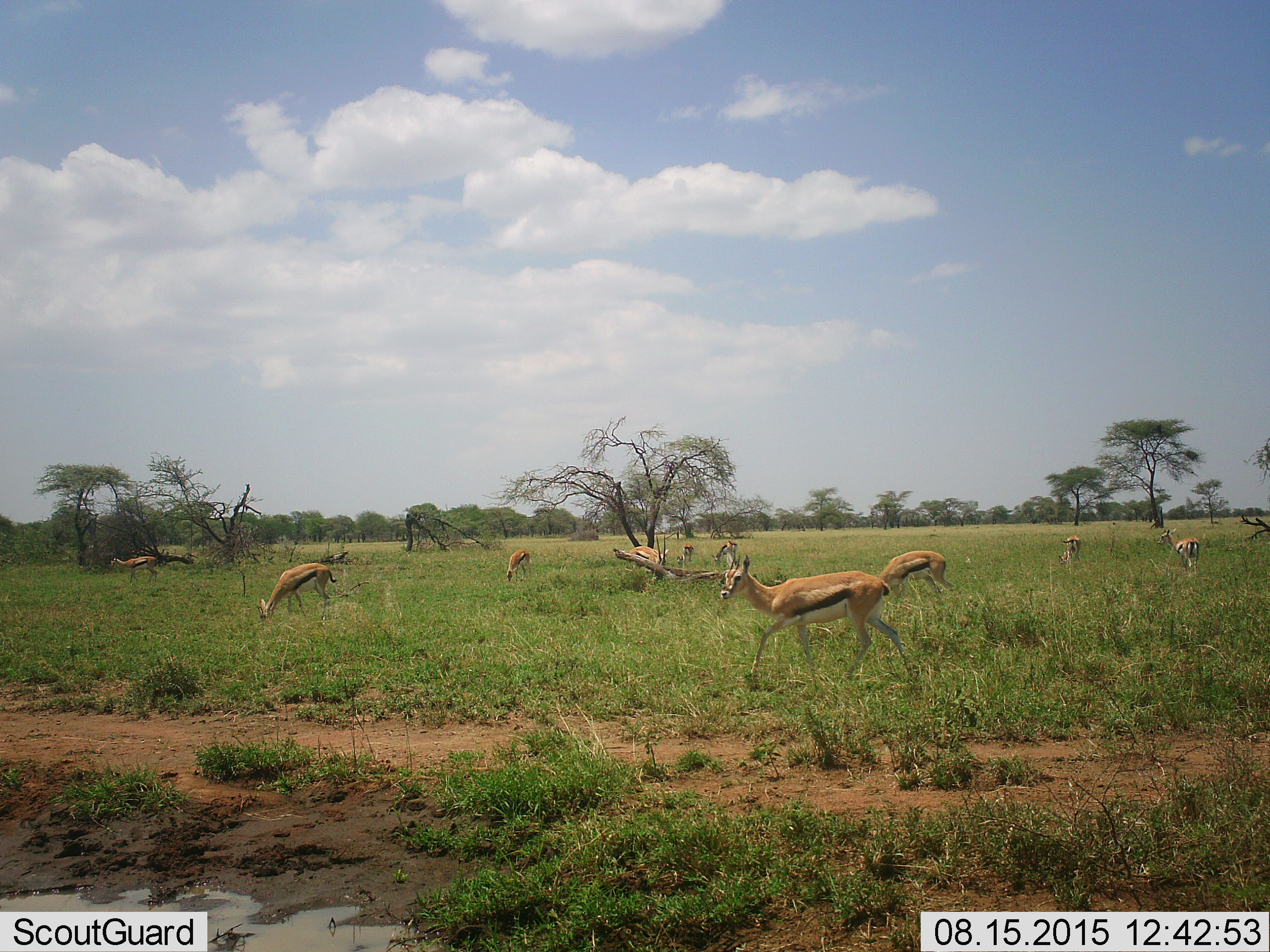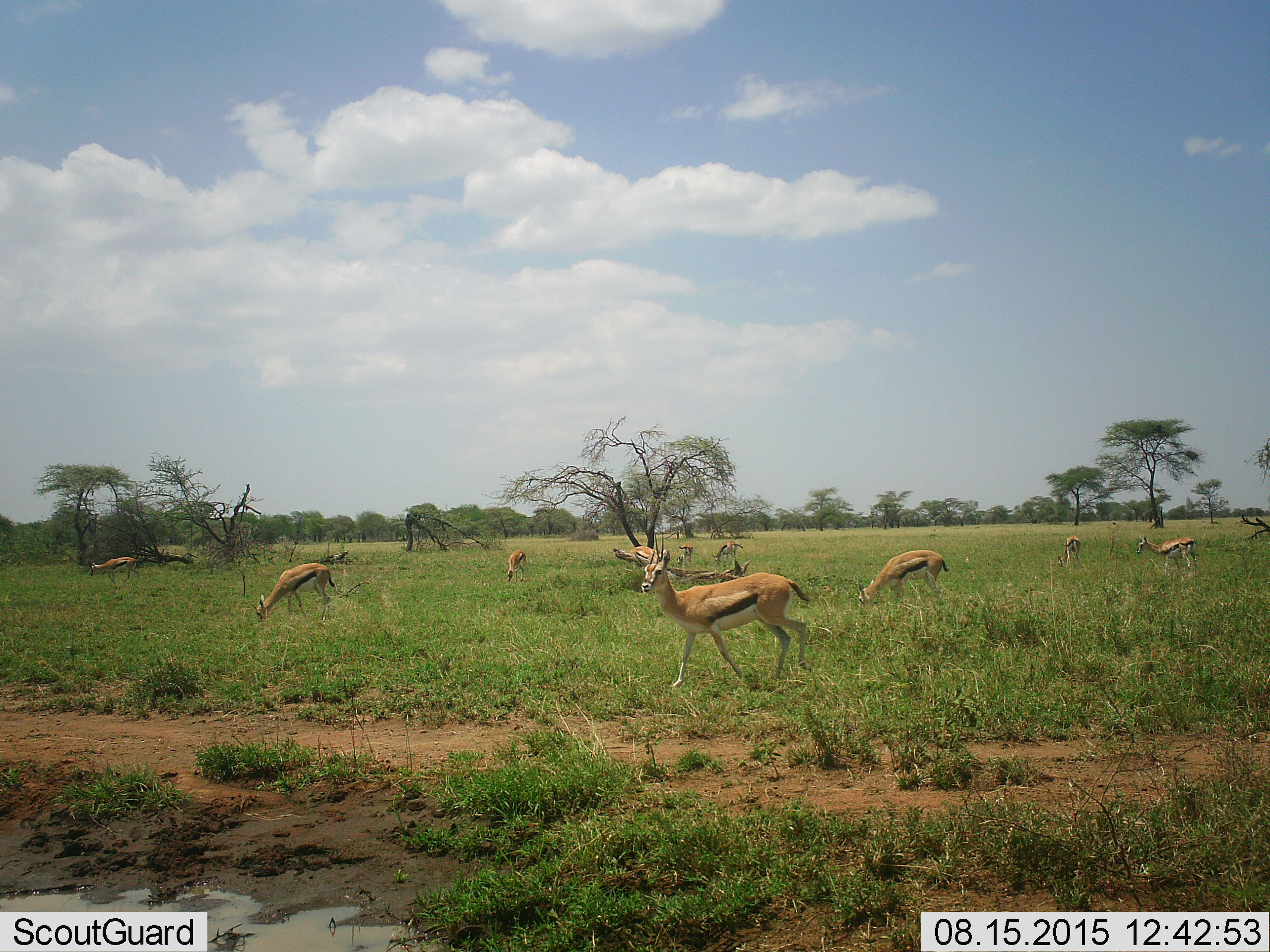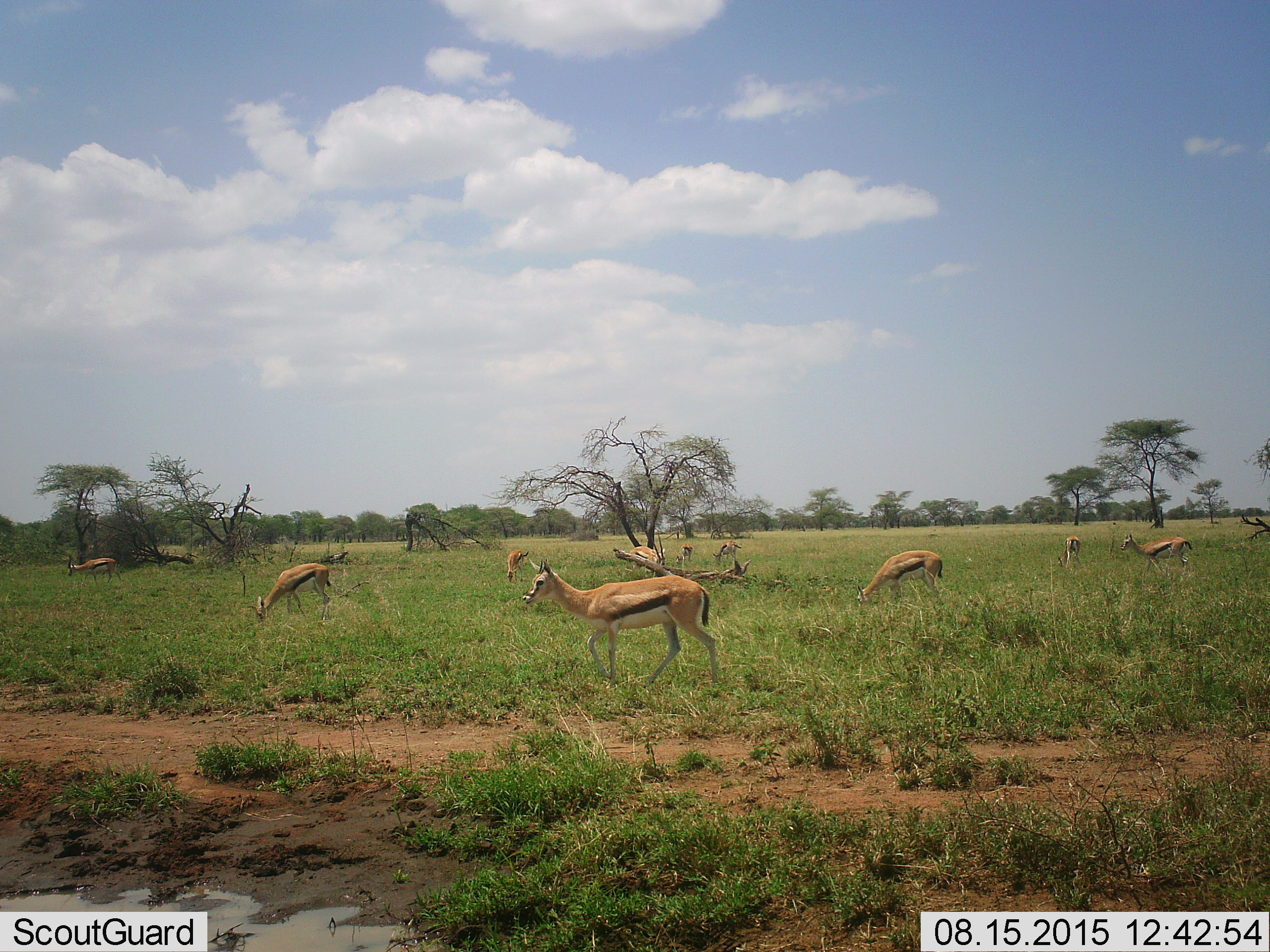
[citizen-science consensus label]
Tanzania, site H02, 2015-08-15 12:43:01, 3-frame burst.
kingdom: Animalia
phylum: Chordata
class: Mammalia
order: Artiodactyla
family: Bovidae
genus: Eudorcas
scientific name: Eudorcas thomsonii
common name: thomson's gazelle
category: gazellethomsons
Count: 10.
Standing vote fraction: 56%.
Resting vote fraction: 0%.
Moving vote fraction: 89%.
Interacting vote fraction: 0%.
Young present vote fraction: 22%.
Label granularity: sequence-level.